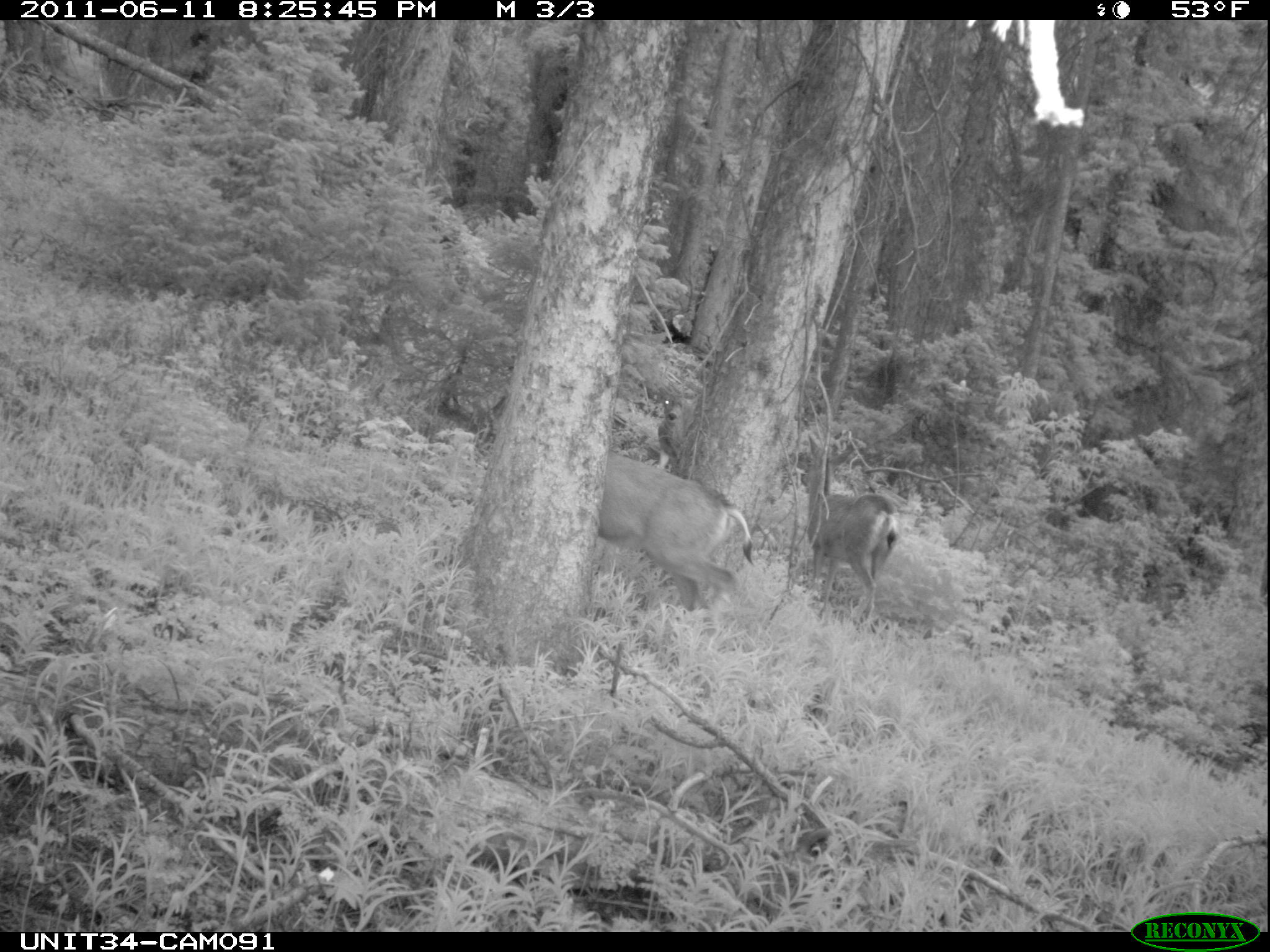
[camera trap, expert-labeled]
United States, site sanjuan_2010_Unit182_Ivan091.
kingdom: Animalia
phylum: Chordata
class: Mammalia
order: Artiodactyla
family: Cervidae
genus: Odocoileus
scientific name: Odocoileus hemionus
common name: mule deer